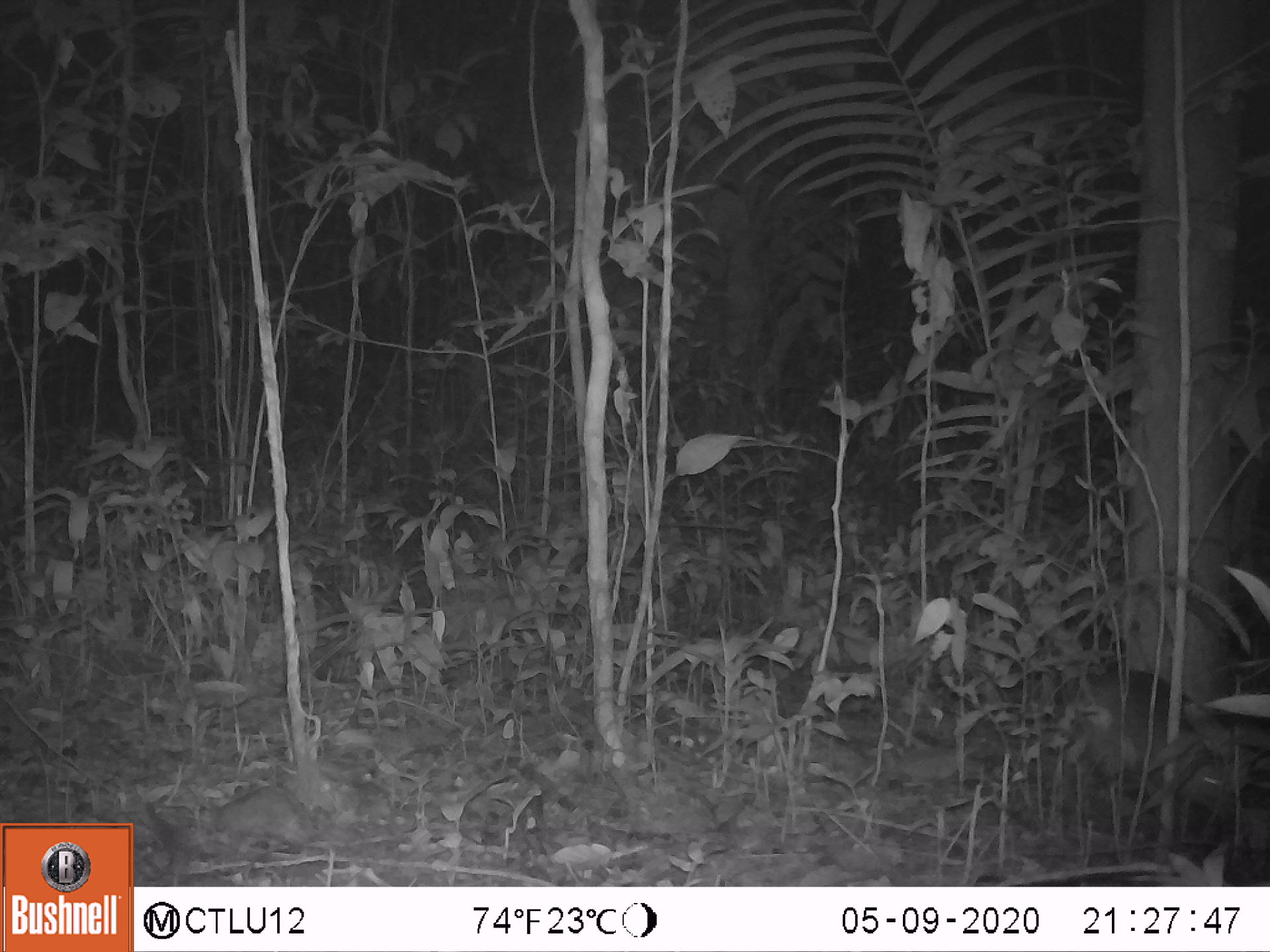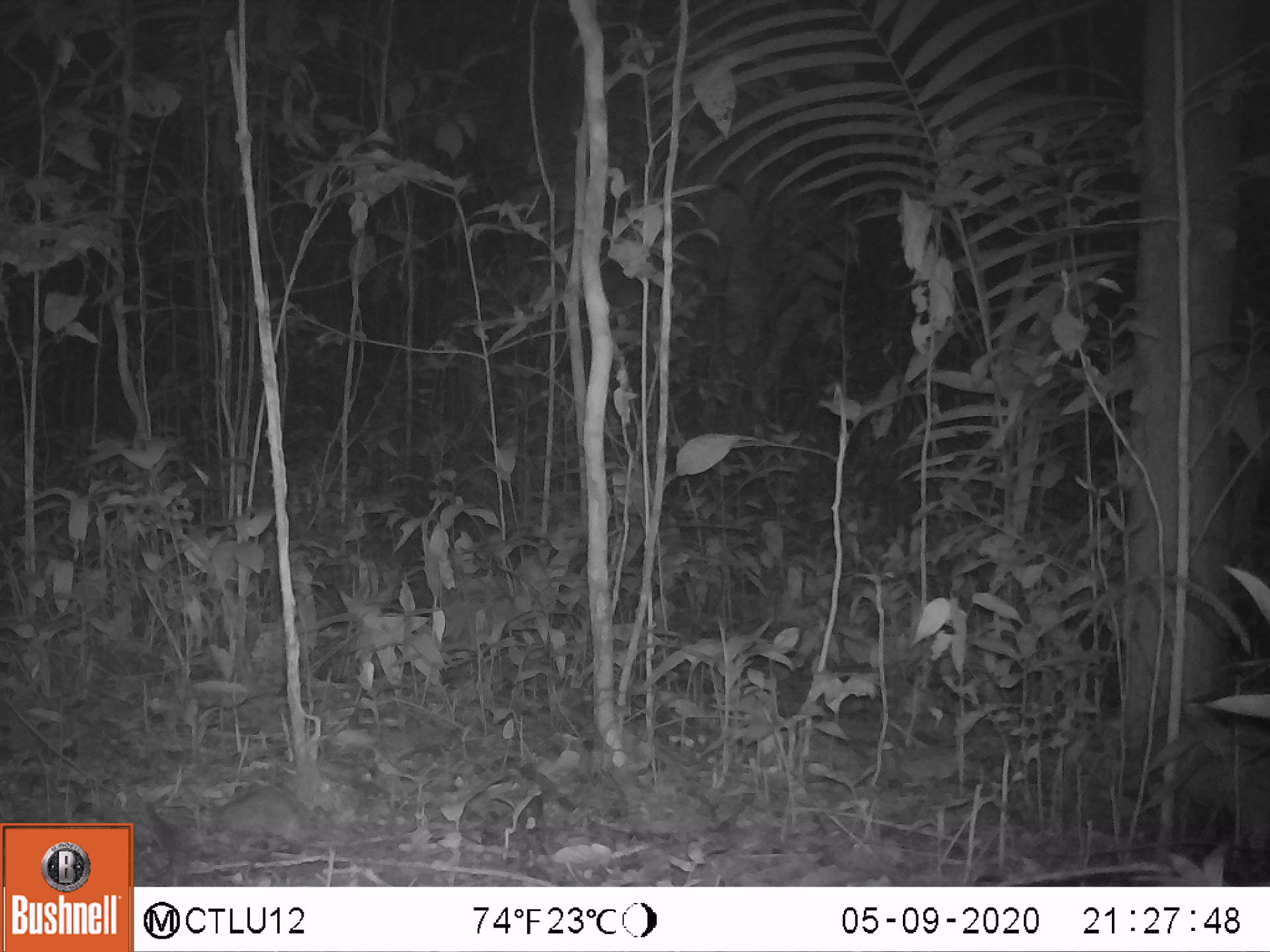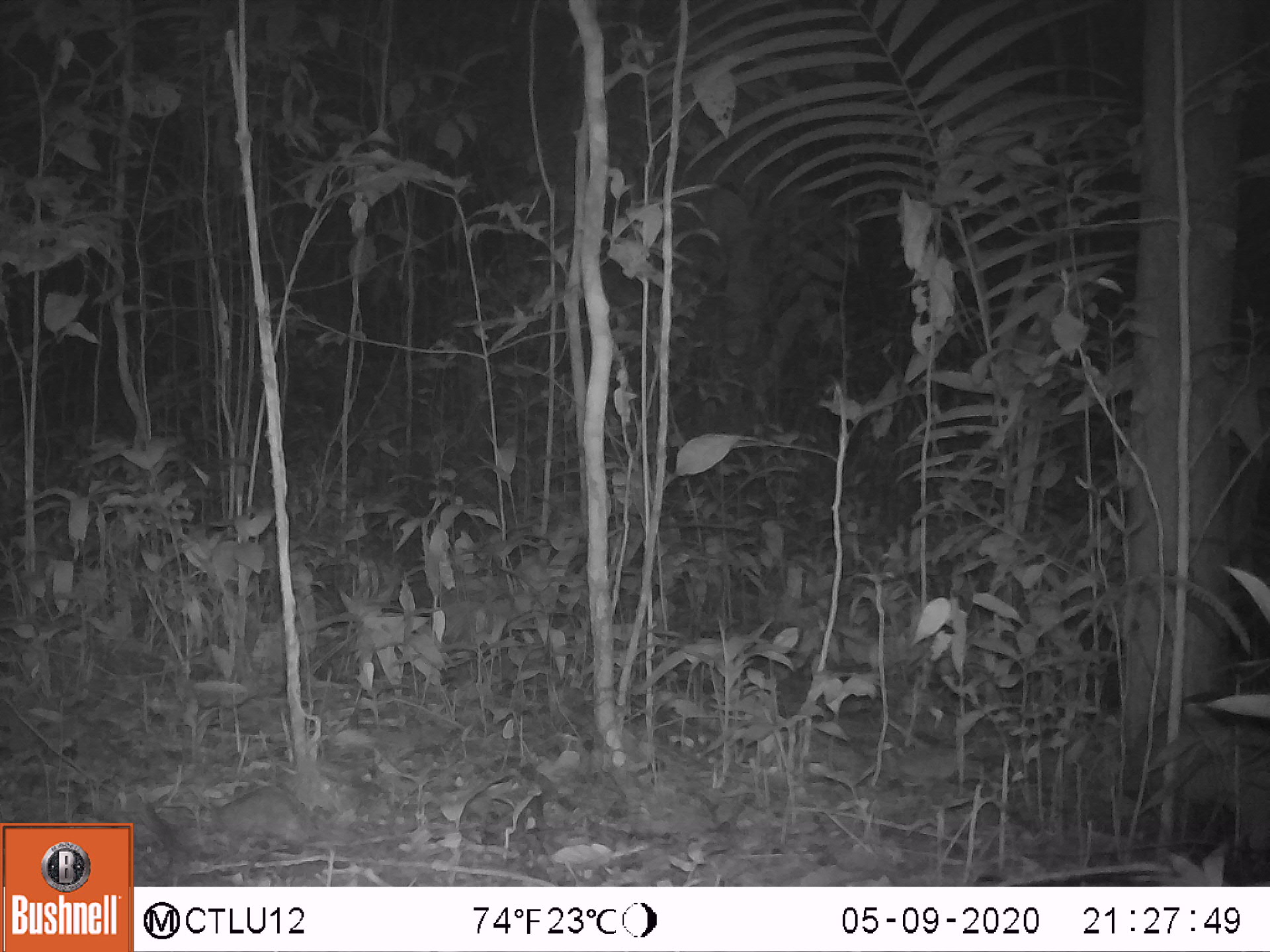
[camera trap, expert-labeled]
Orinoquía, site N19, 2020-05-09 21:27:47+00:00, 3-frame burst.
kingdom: Animalia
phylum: Chordata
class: Mammalia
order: Cingulata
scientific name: Cingulata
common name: armadillo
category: unknown armadillo